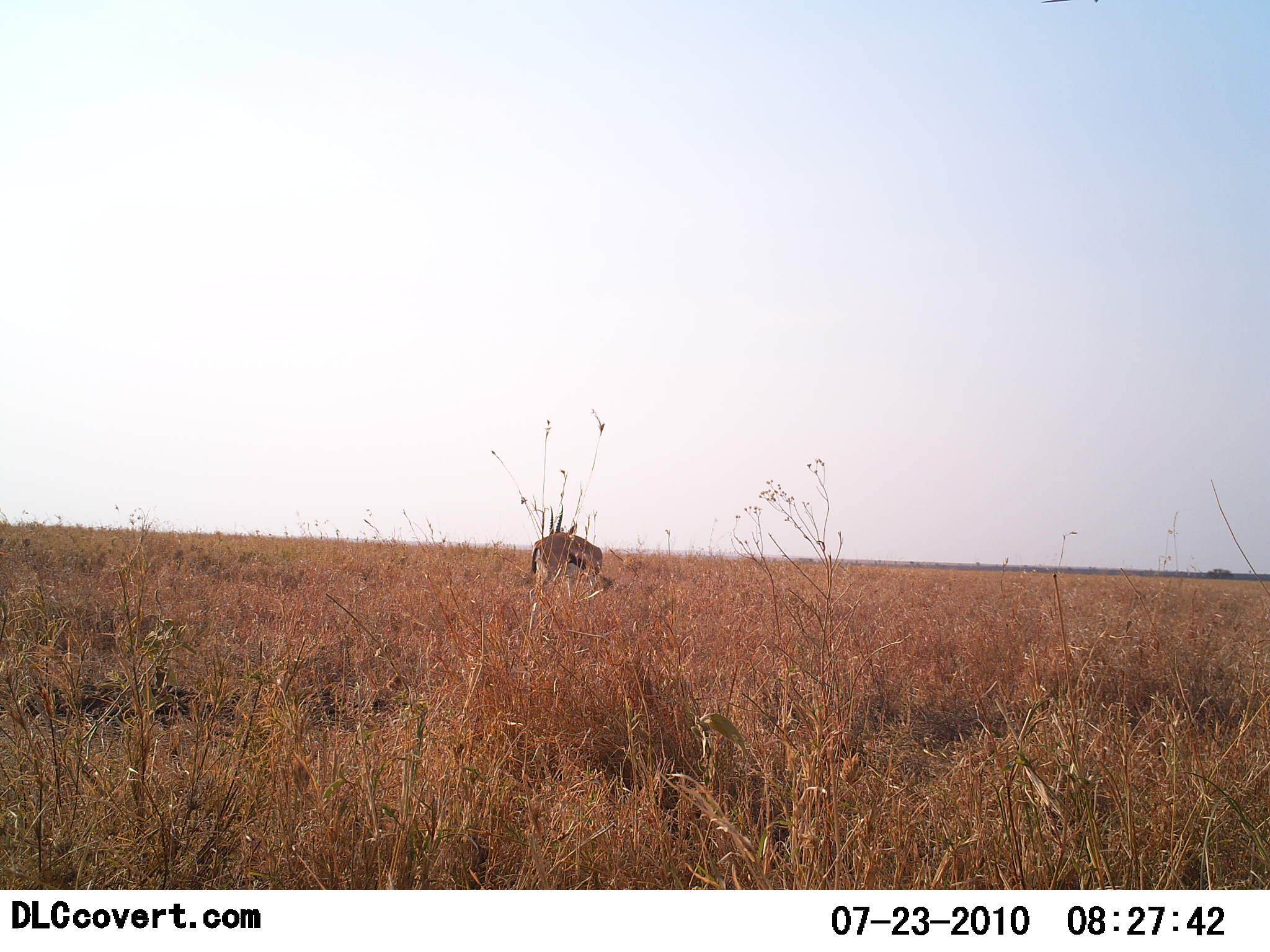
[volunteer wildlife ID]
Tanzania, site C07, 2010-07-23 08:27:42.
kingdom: Animalia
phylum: Chordata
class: Mammalia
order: Artiodactyla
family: Bovidae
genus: Eudorcas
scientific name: Eudorcas thomsonii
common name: thomson's gazelle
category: gazellethomsons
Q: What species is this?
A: Gazellethomsons (thomson's gazelle) (Eudorcas thomsonii).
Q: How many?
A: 1.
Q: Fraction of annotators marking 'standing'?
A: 50%.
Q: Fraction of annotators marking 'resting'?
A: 0%.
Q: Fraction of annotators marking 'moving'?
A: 0%.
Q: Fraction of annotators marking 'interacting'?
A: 0%.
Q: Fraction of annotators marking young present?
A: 0%.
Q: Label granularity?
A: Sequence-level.